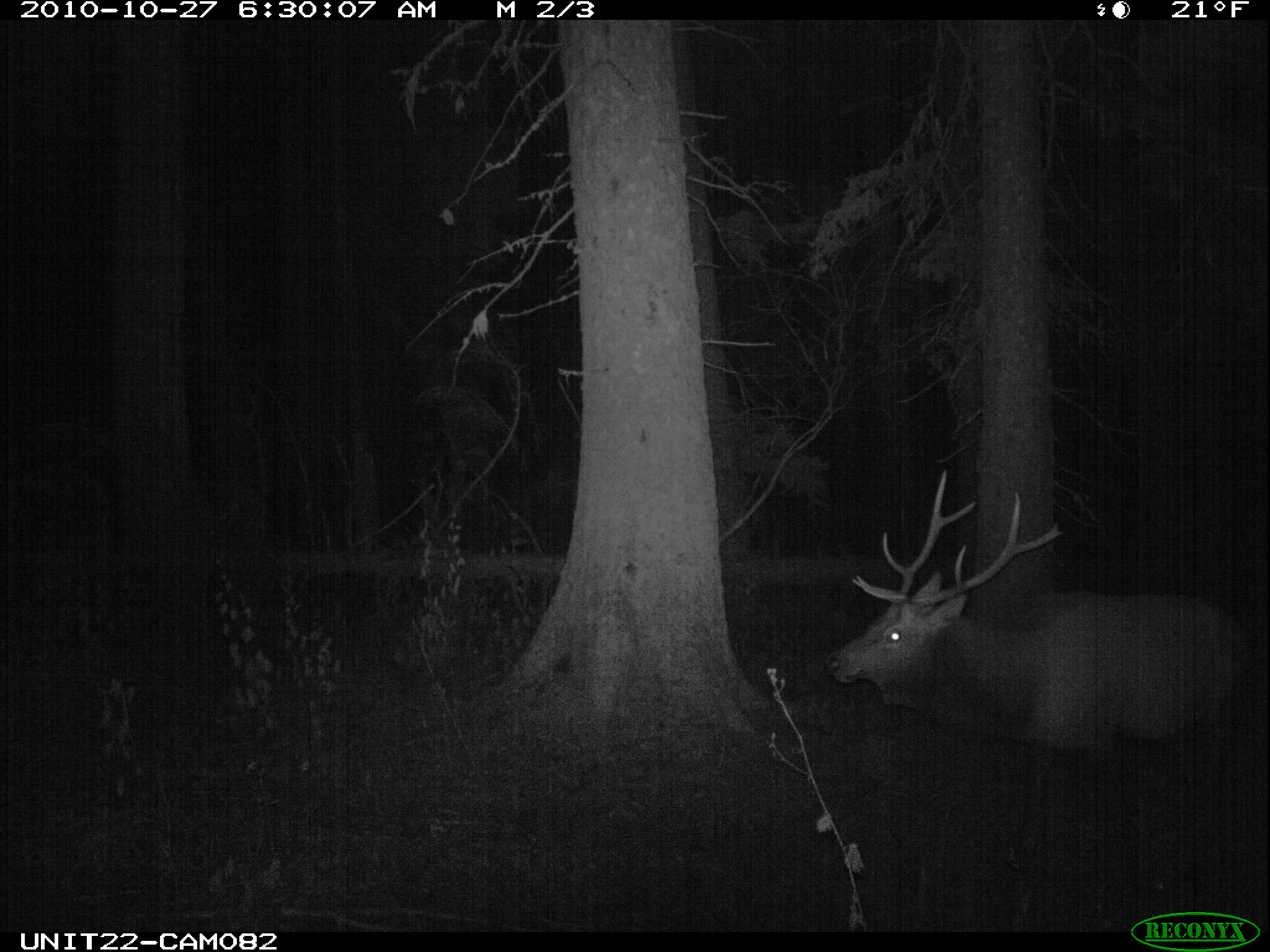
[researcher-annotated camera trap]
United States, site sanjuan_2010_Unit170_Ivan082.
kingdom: Animalia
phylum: Chordata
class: Mammalia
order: Artiodactyla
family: Cervidae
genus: Cervus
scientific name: Cervus elaphus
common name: red deer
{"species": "Cervus elaphus (red deer)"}